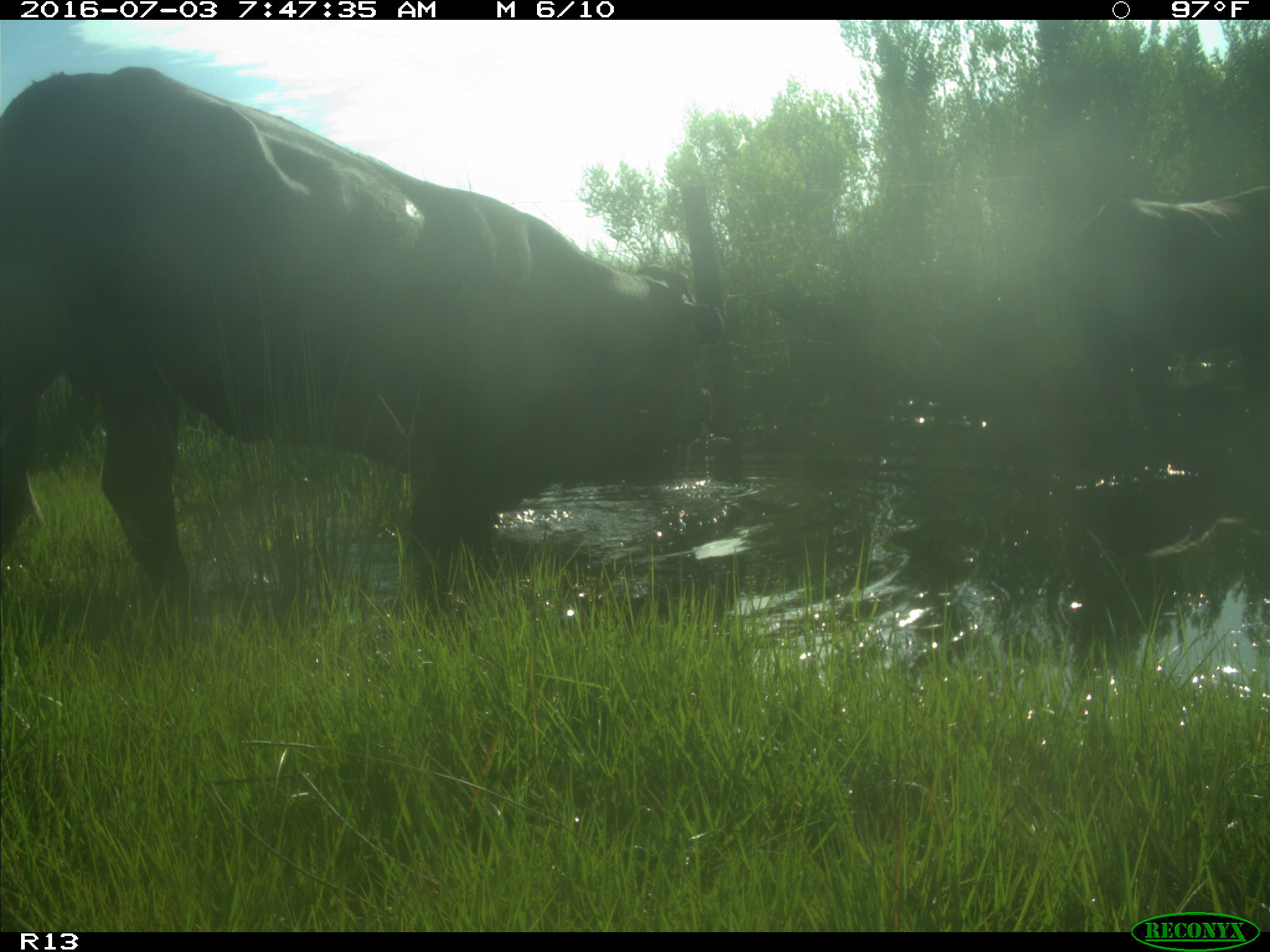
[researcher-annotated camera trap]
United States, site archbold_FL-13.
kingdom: Animalia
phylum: Chordata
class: Mammalia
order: Artiodactyla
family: Bovidae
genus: Bos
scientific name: Bos taurus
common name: domestic cow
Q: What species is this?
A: Bos taurus (domestic cow).